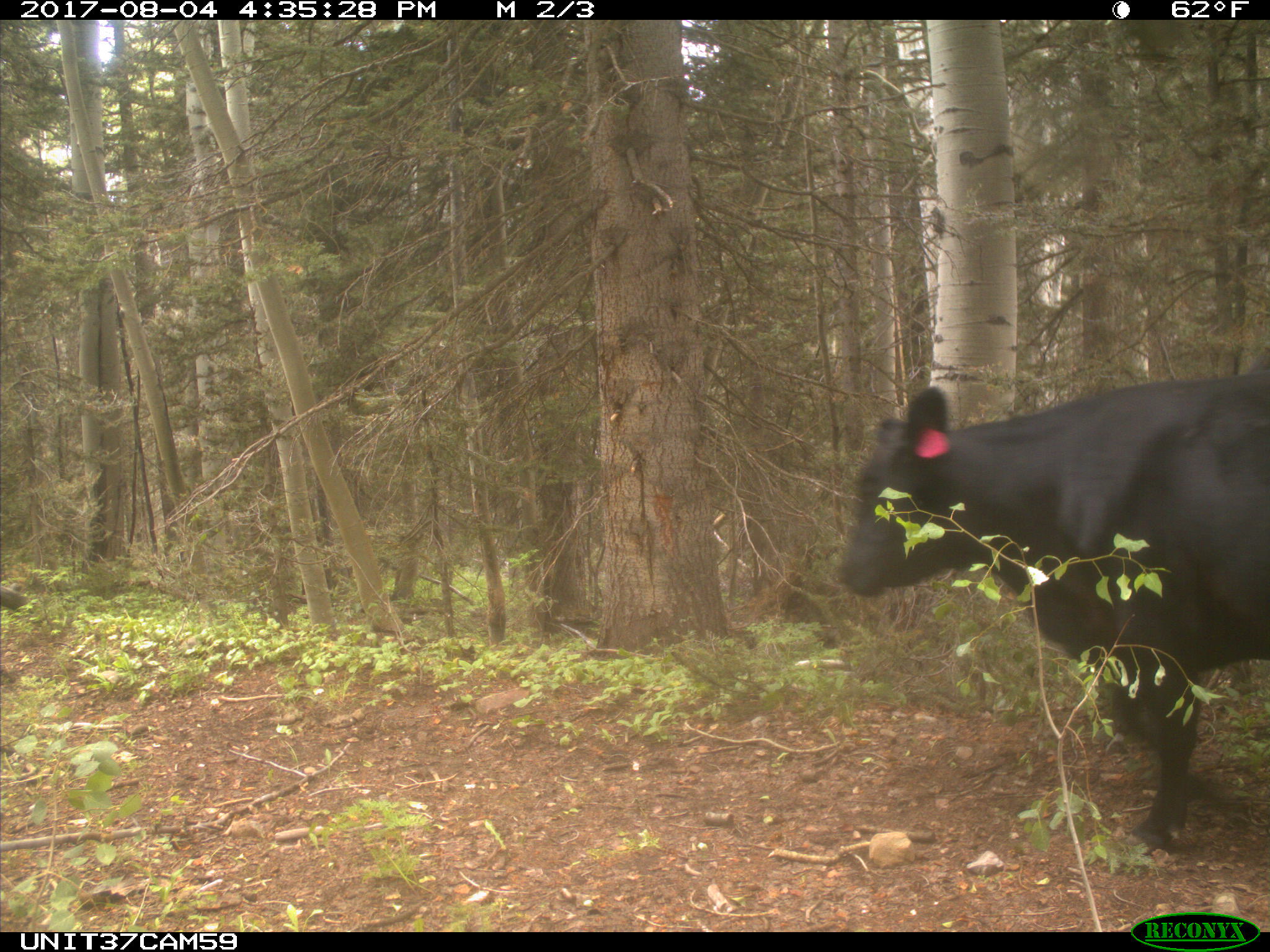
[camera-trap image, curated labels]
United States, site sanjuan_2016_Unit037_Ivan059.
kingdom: Animalia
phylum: Chordata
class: Mammalia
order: Artiodactyla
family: Bovidae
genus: Bos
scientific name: Bos taurus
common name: domestic cow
Bos taurus (domestic cow).